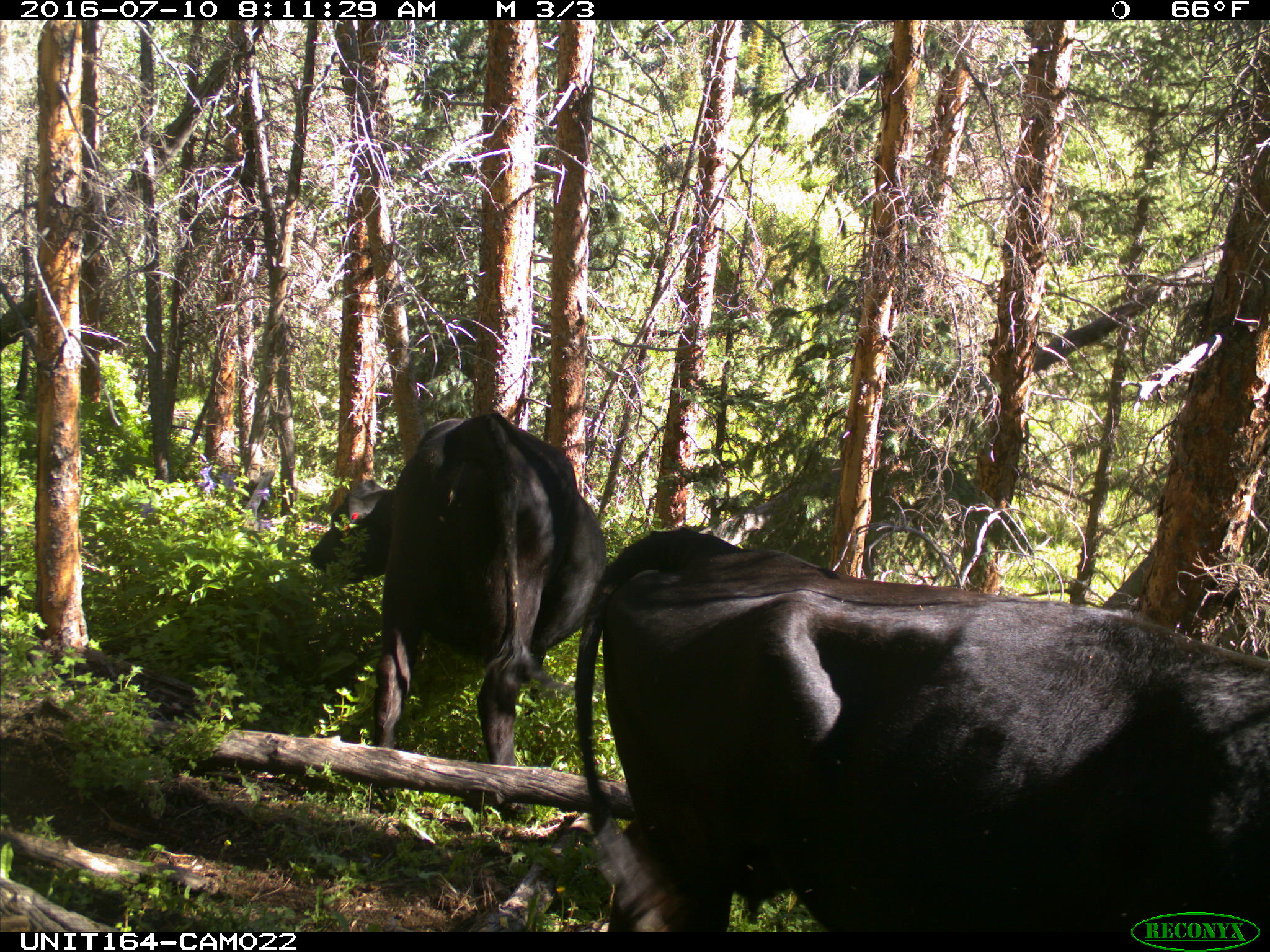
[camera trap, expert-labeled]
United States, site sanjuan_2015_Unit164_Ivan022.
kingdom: Animalia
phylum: Chordata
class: Mammalia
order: Artiodactyla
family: Bovidae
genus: Bos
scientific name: Bos taurus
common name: domestic cow